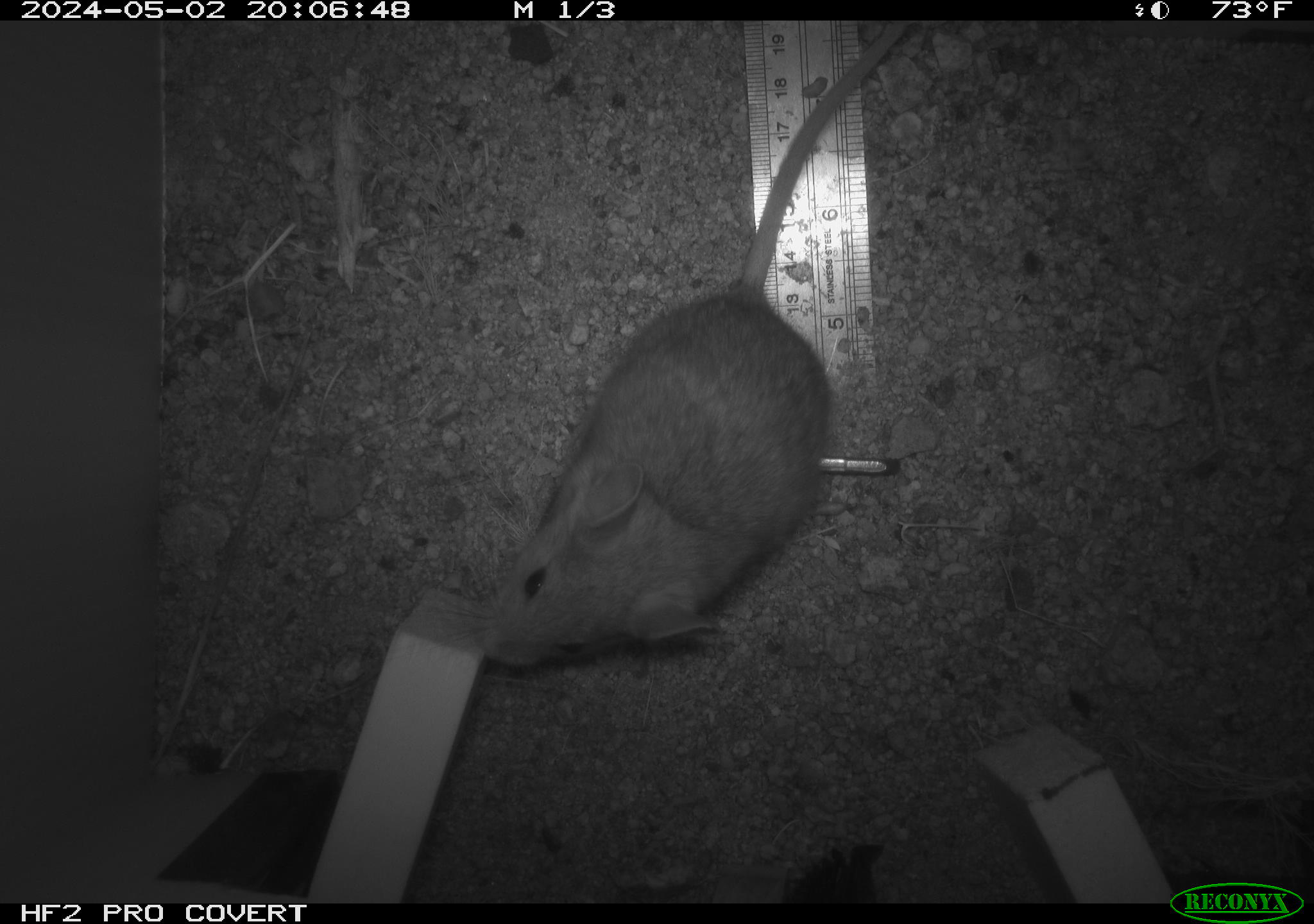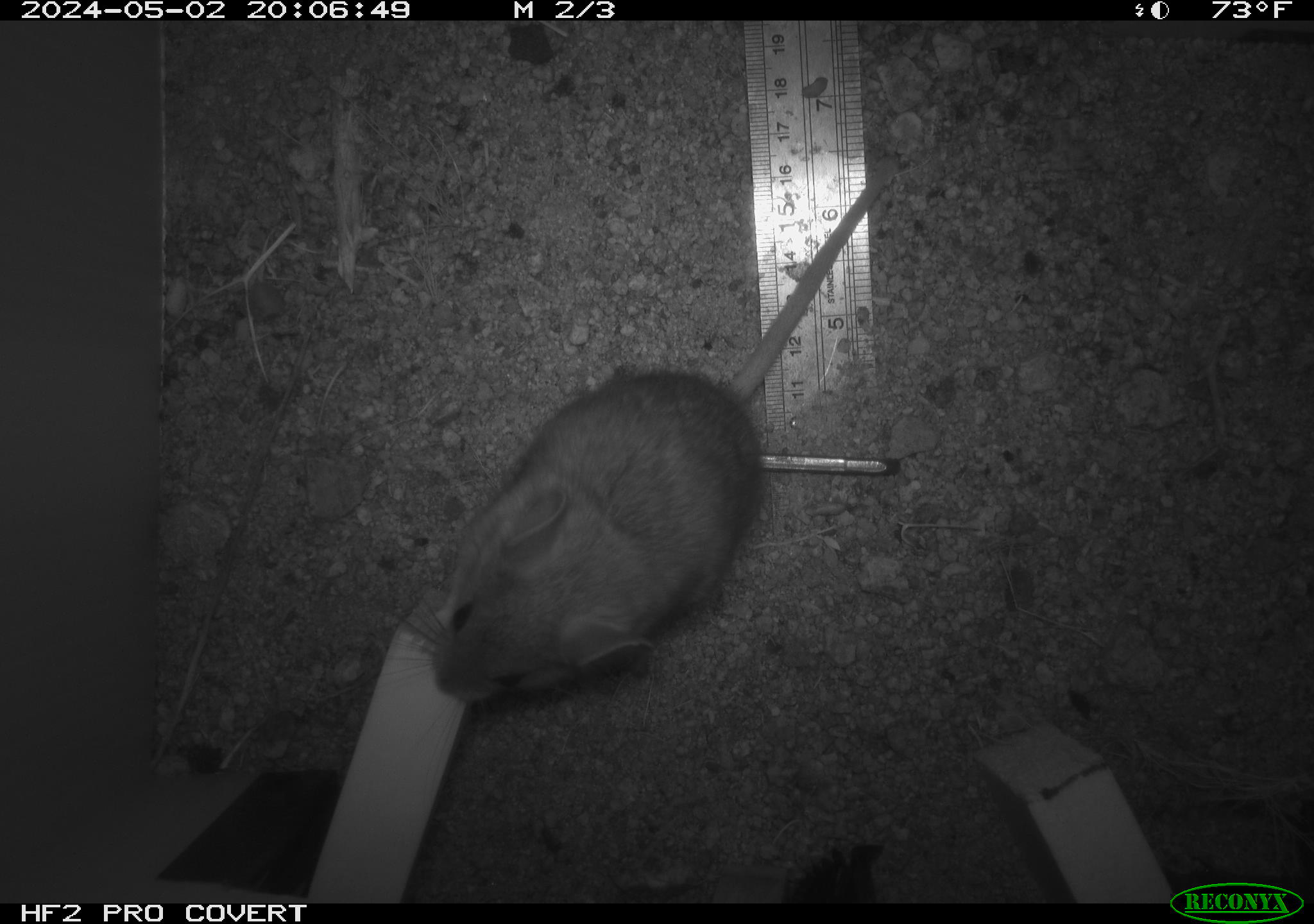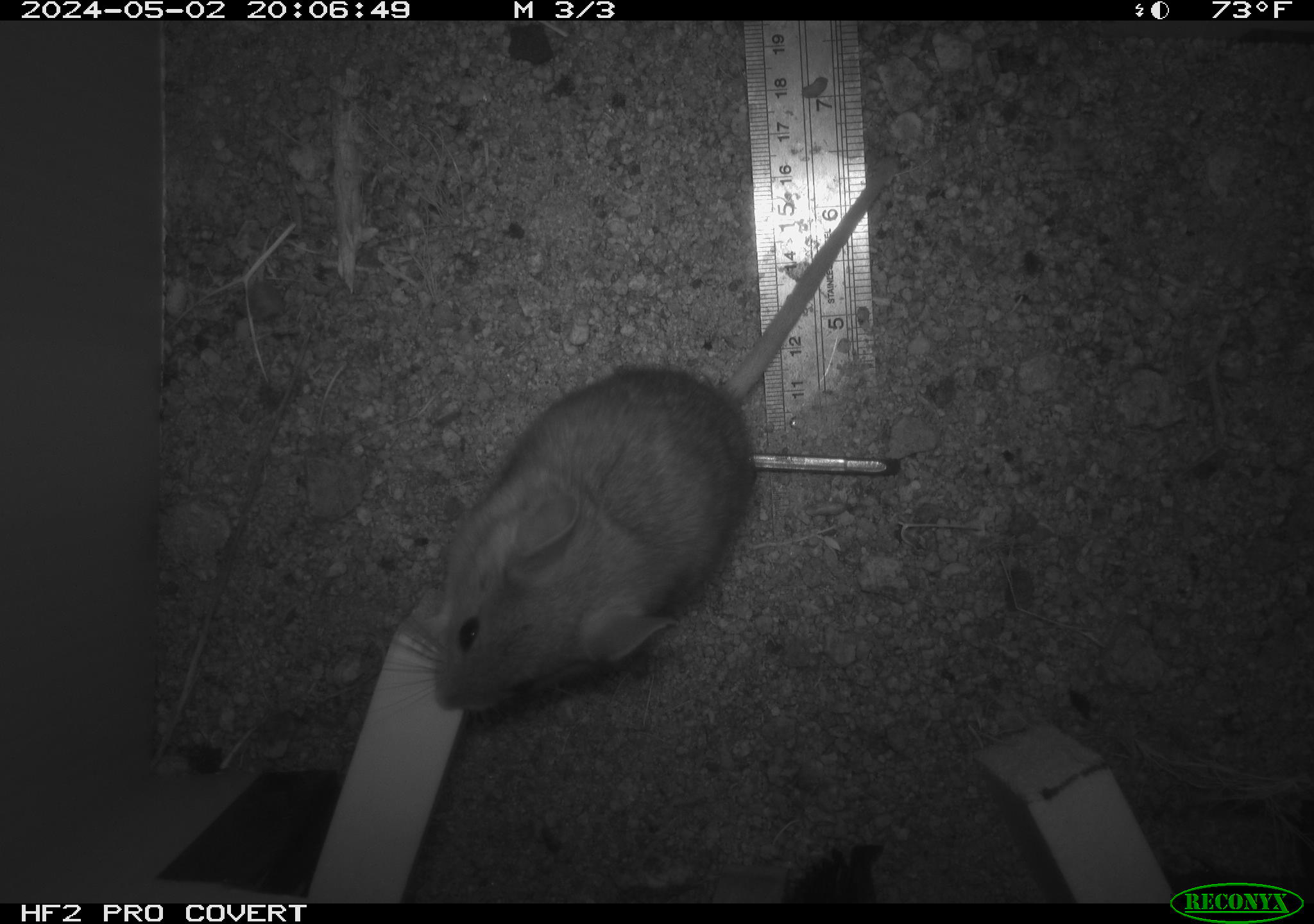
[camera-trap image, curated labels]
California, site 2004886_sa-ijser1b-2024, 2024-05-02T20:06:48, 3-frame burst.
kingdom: Animalia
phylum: Chordata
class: Mammalia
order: Rodentia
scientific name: Rodentia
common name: woodrat or rat or mouse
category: woodrat or rat or mouse species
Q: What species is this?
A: Woodrat or rat or mouse species (woodrat or rat or mouse) (Rodentia).